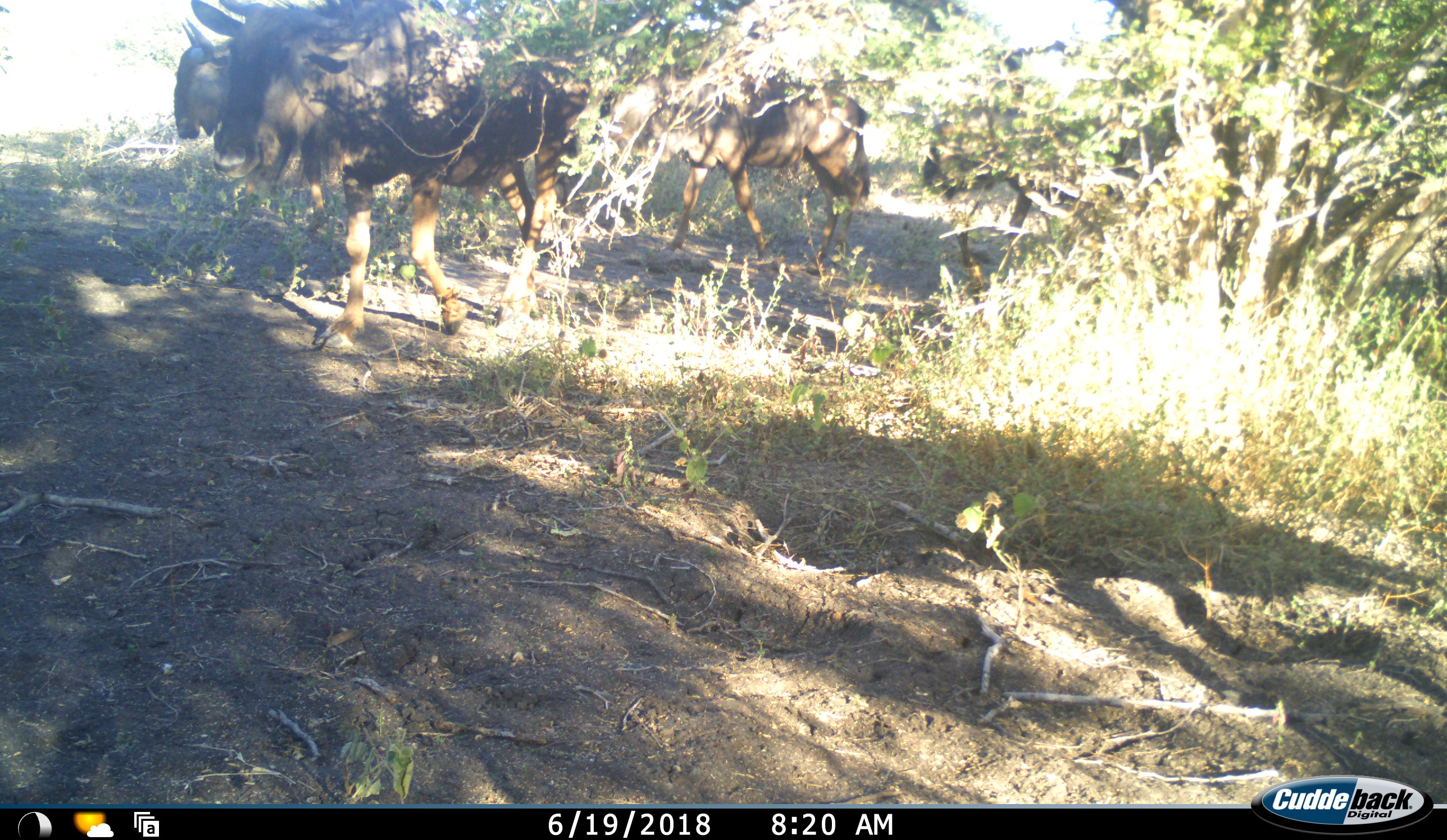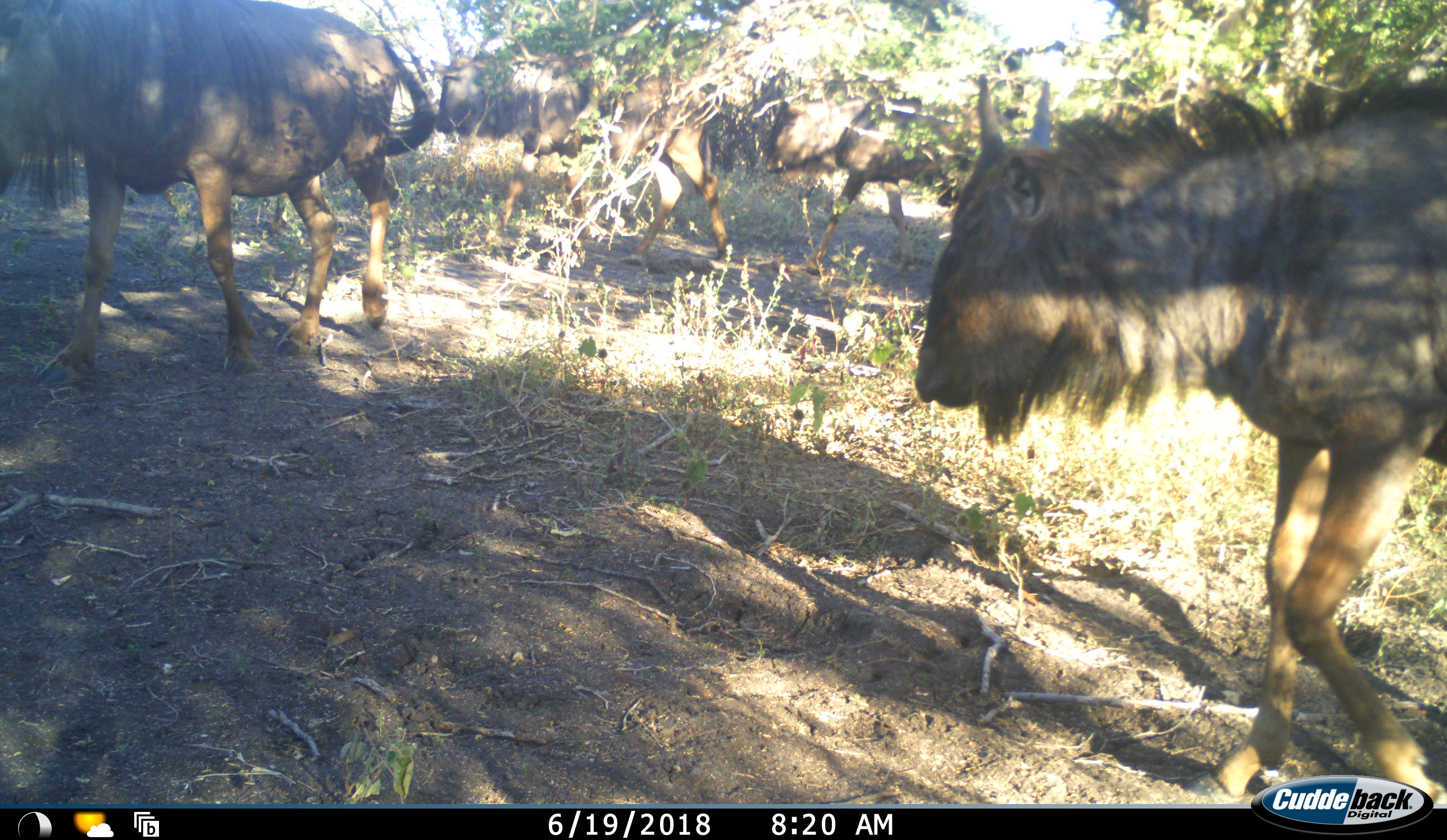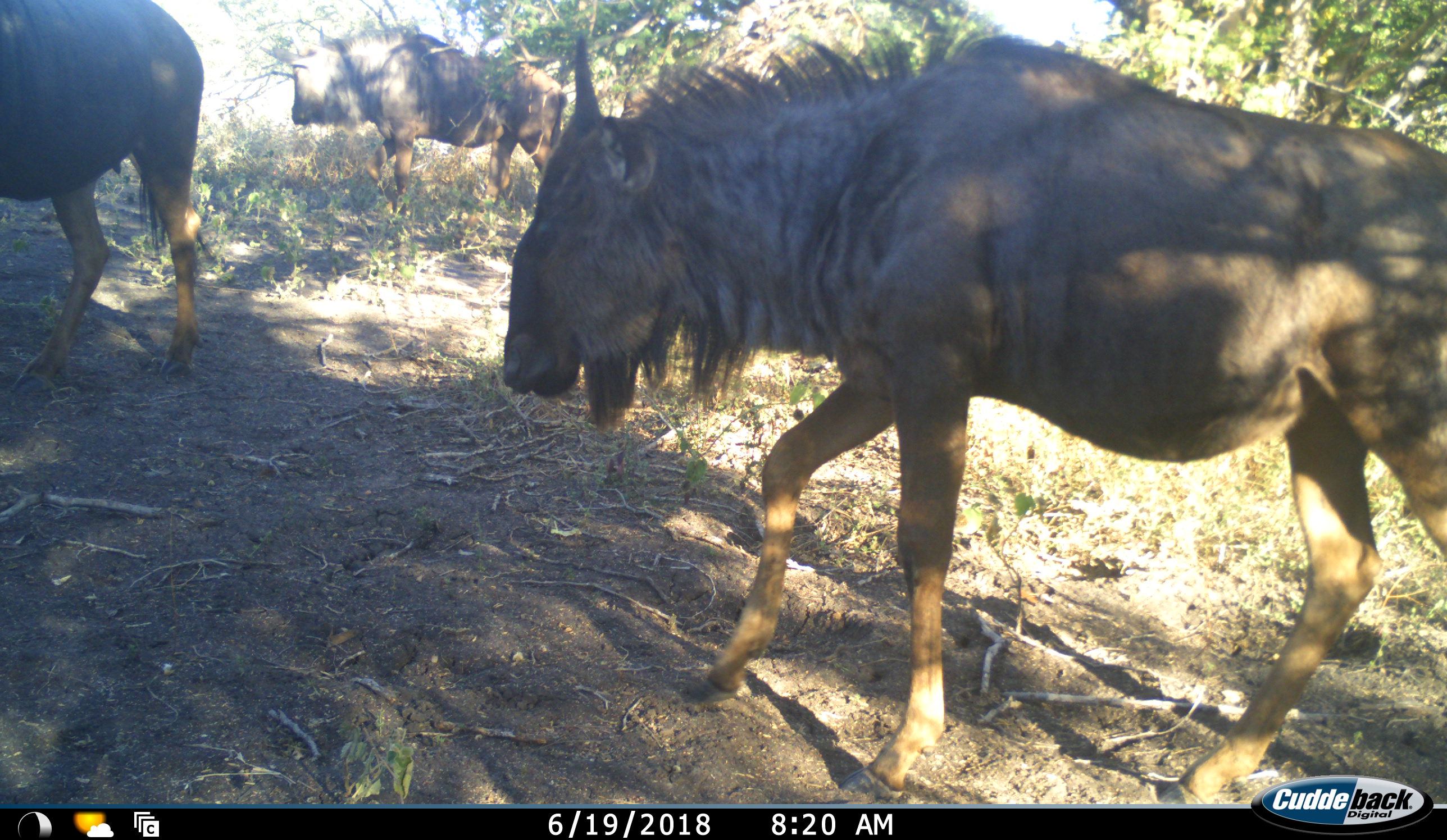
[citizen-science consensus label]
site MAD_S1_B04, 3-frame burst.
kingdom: Animalia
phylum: Chordata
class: Mammalia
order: Artiodactyla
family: Bovidae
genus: Connochaetes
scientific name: Connochaetes taurinus taurinus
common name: blue wildebeest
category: wildebeestblue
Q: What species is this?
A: Wildebeestblue (blue wildebeest) (Connochaetes taurinus taurinus).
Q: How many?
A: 5.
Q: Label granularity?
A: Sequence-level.